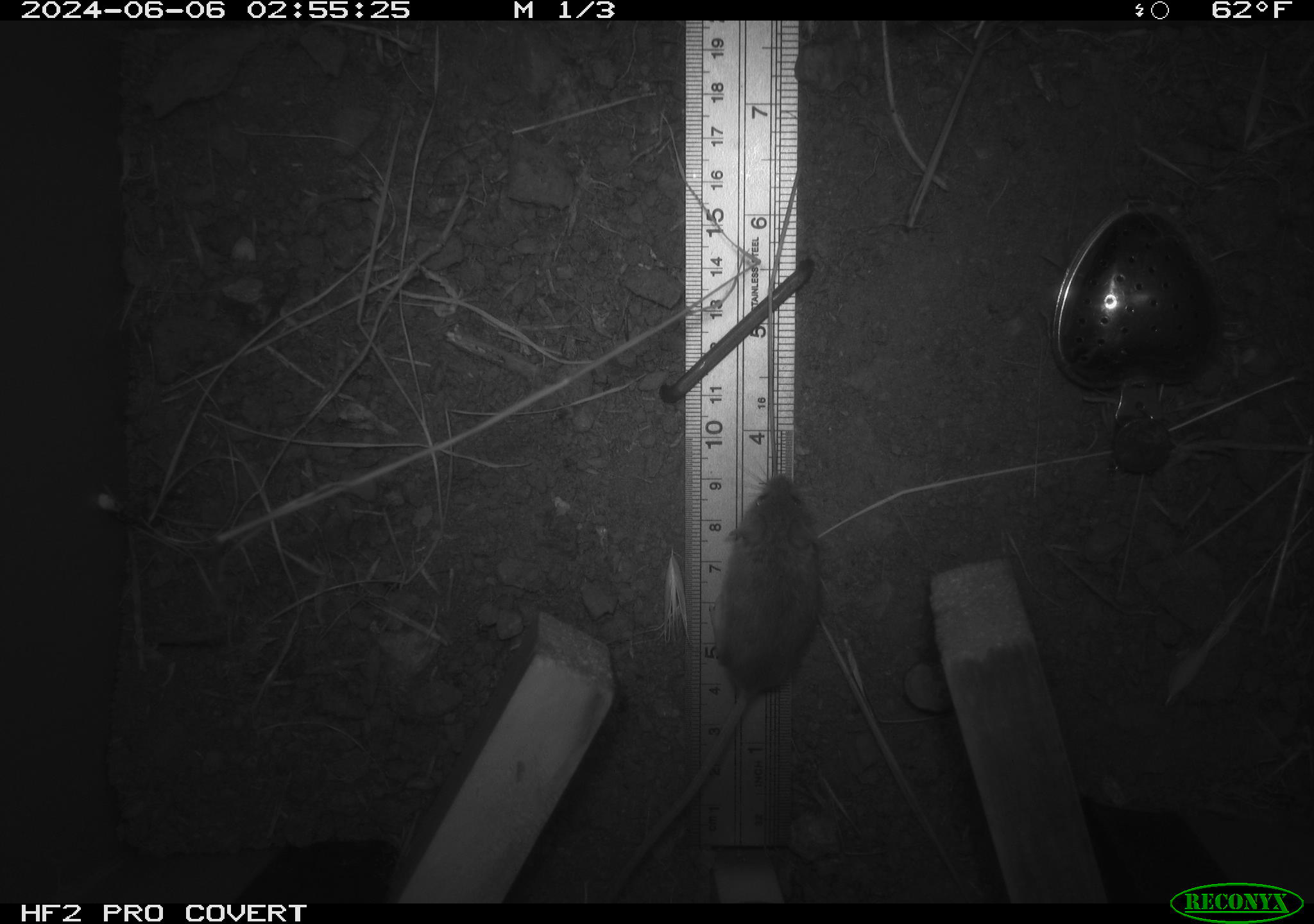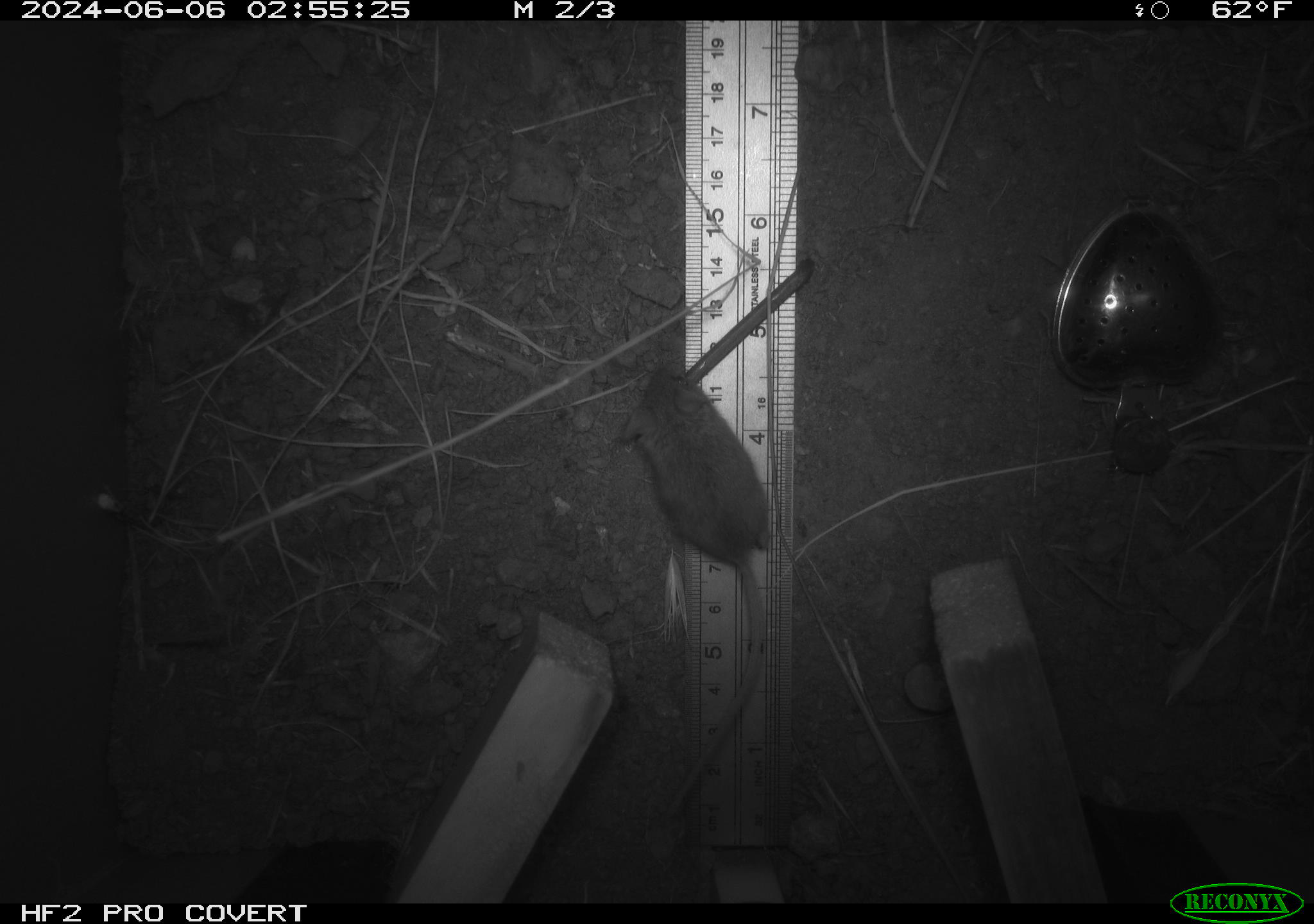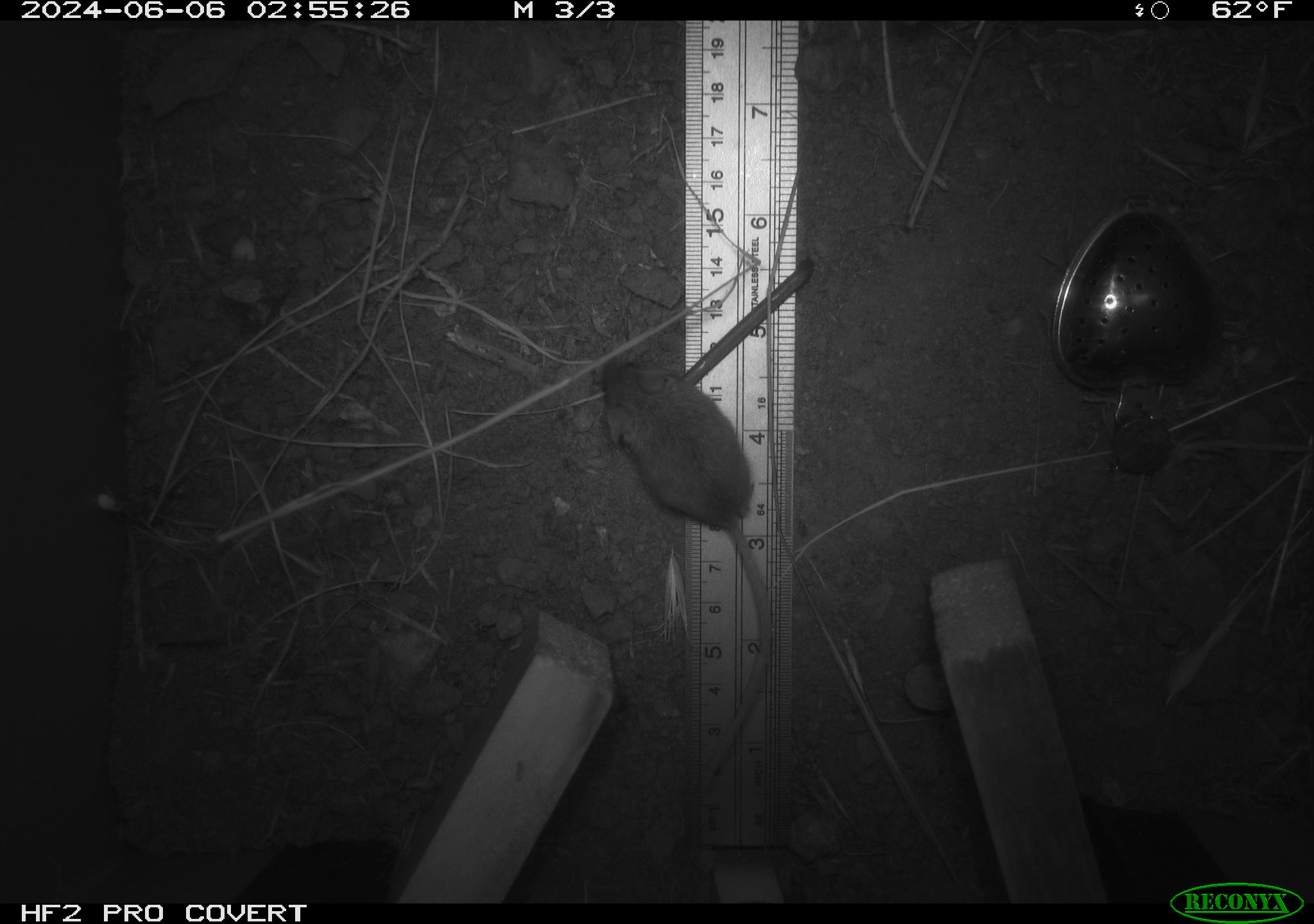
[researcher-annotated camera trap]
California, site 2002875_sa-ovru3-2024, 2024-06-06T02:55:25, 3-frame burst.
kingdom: Animalia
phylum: Chordata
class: Mammalia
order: Rodentia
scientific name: Rodentia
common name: mouse species